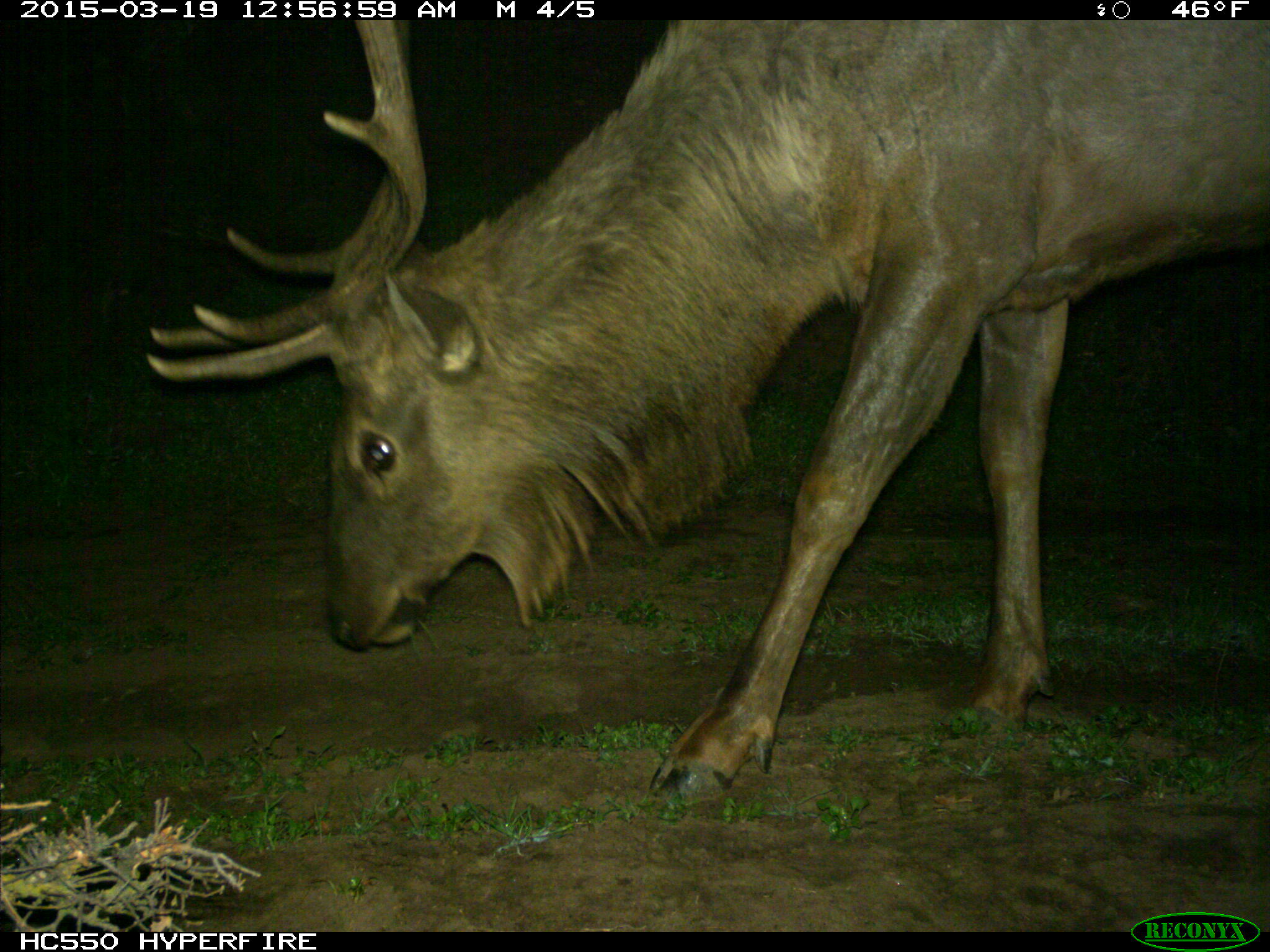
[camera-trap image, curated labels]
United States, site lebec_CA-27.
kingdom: Animalia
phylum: Chordata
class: Mammalia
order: Artiodactyla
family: Cervidae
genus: Cervus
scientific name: Cervus canadensis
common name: elk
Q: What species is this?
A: Cervus canadensis (elk).